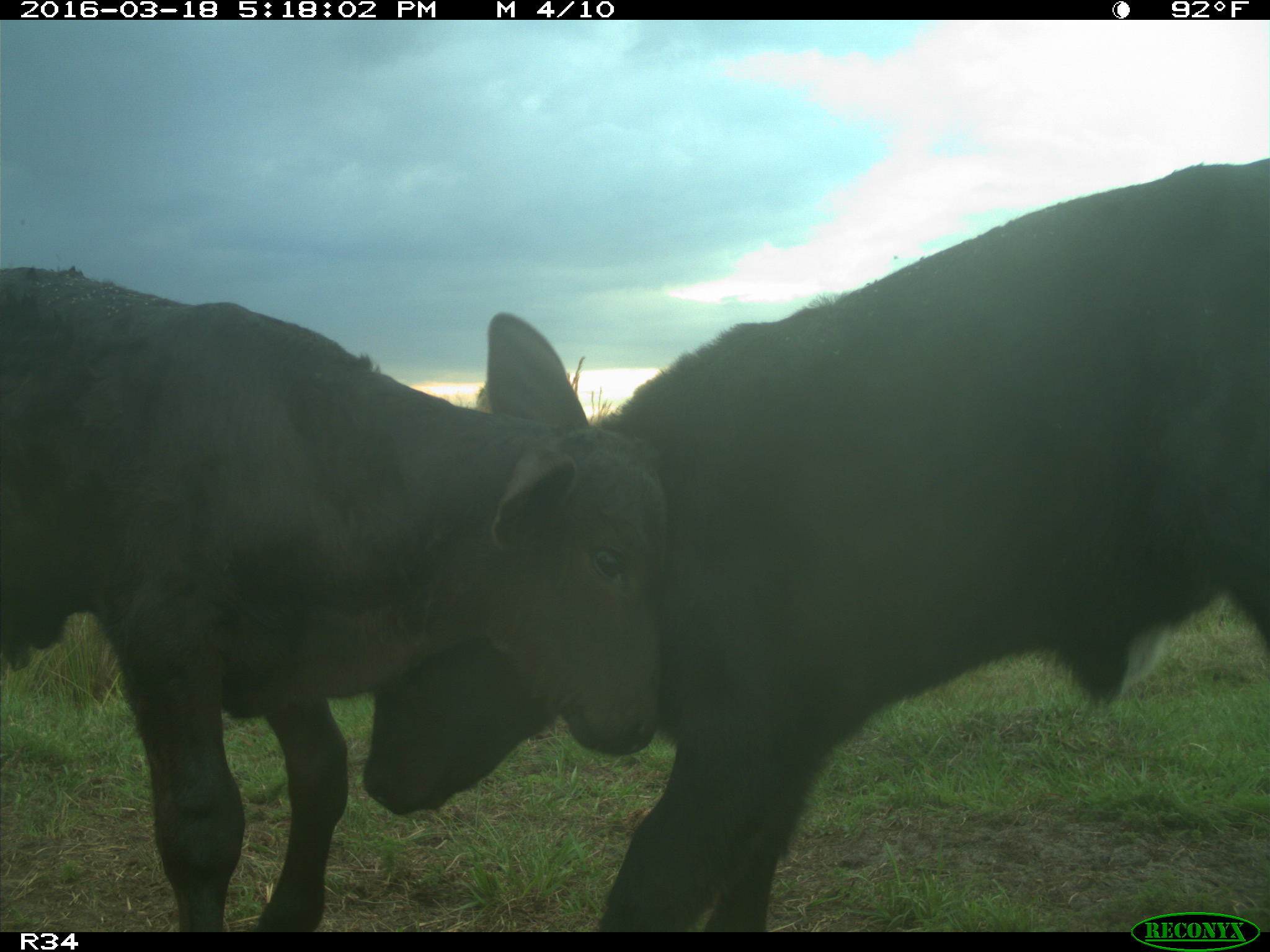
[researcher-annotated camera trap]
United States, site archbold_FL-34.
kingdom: Animalia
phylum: Chordata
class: Mammalia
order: Artiodactyla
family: Bovidae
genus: Bos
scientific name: Bos taurus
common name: domestic cow